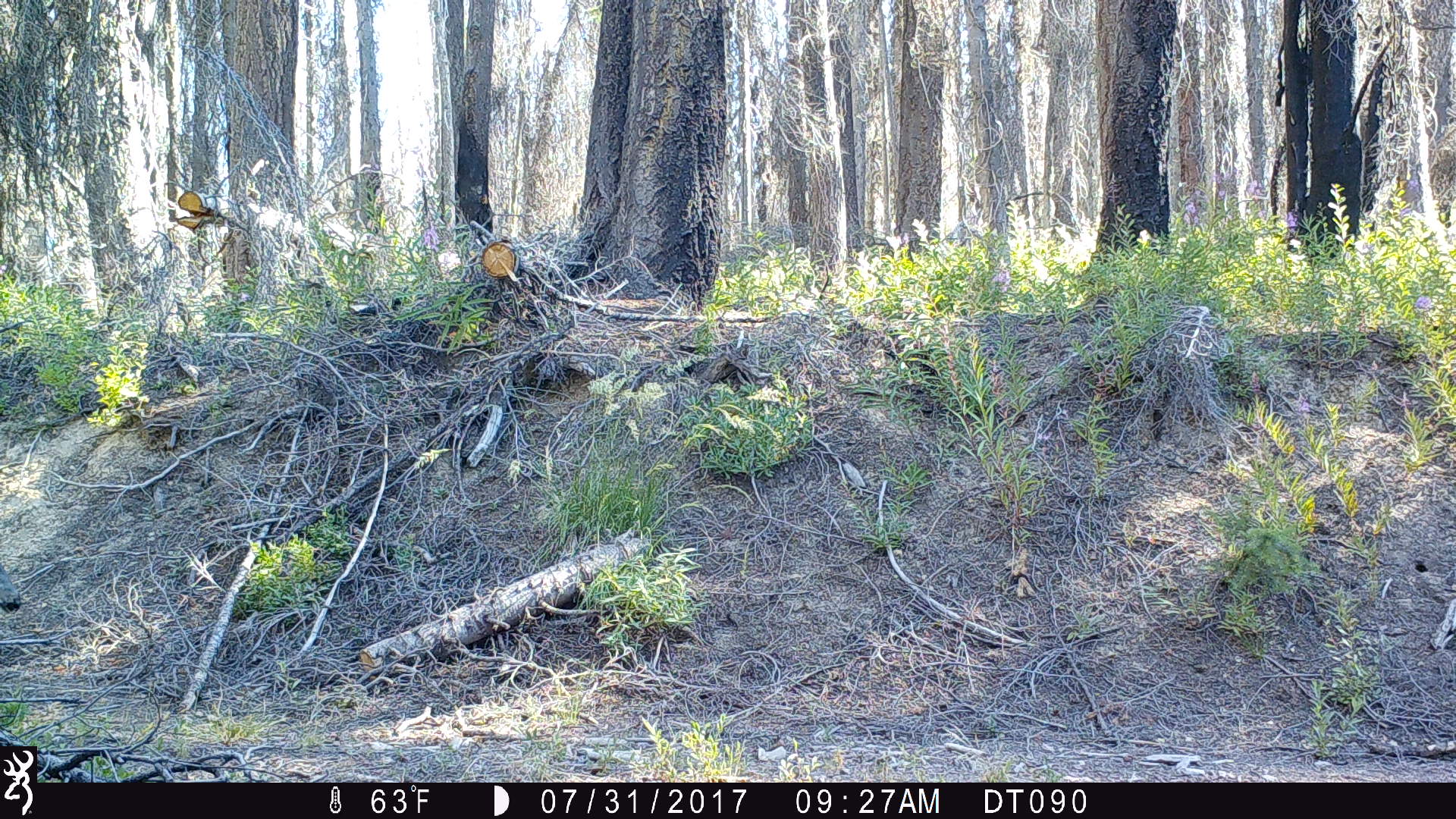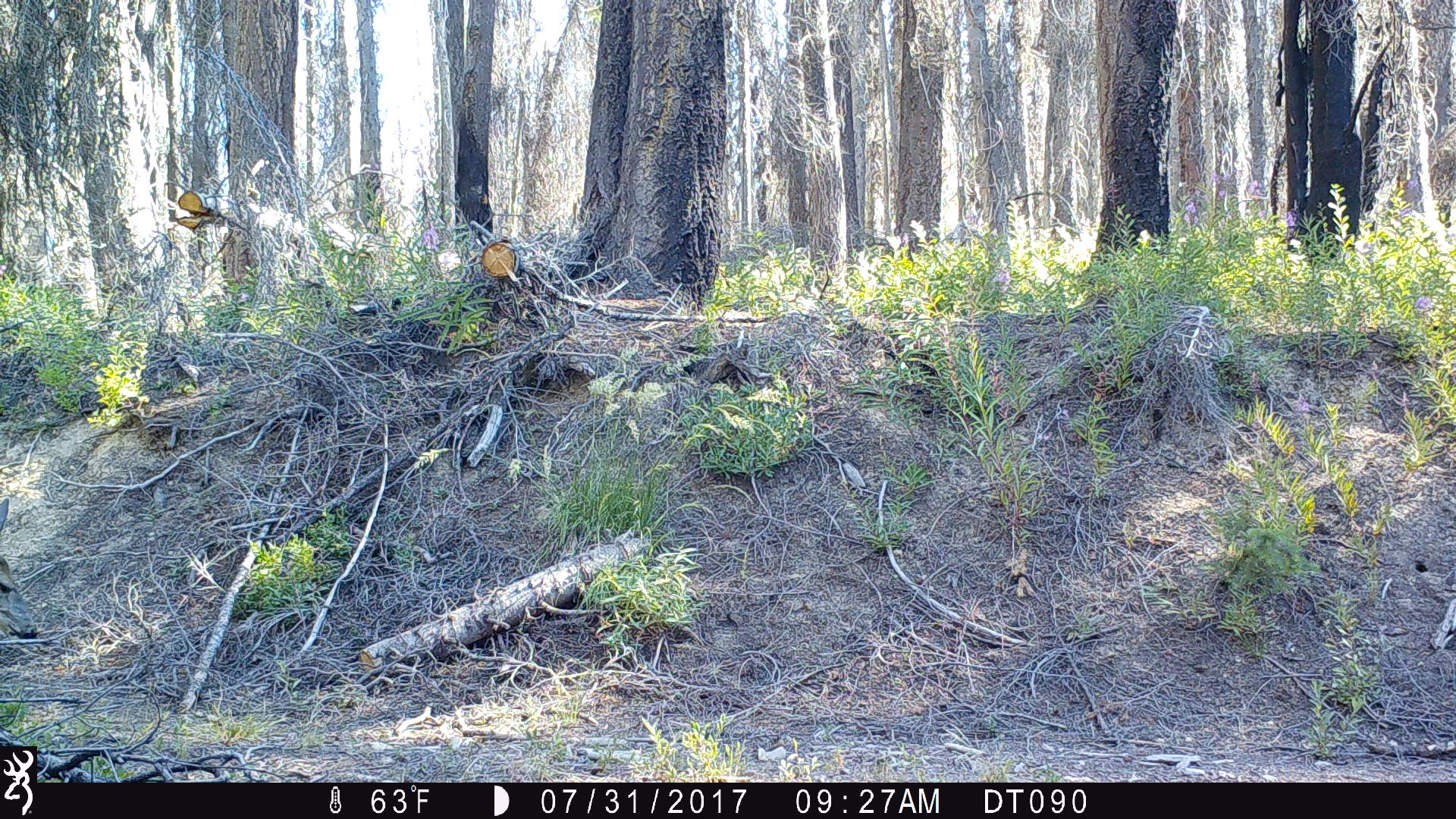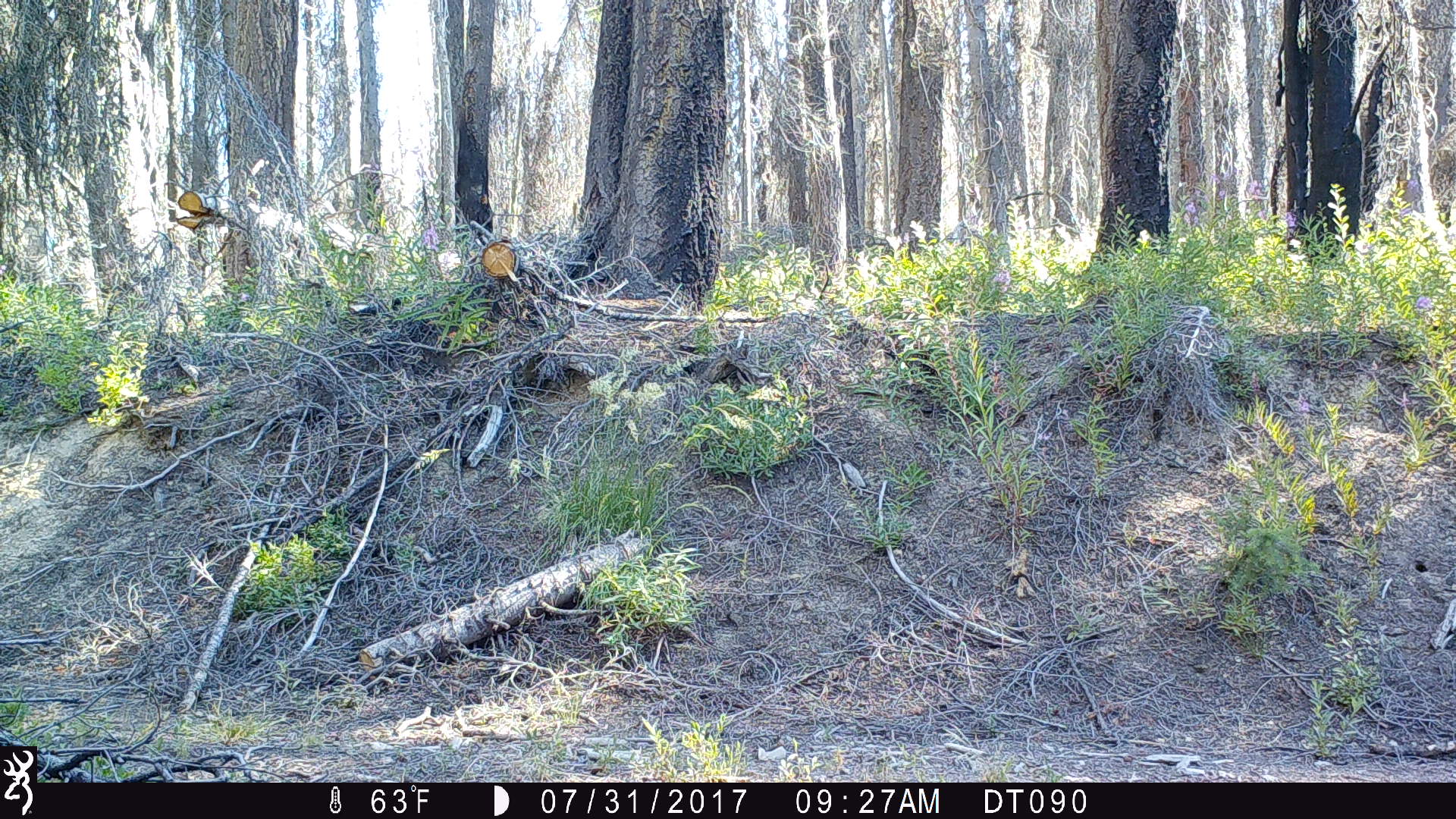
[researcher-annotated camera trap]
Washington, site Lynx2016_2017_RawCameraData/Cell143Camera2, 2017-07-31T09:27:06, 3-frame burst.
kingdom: Animalia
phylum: Chordata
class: Mammalia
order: Artiodactyla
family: Cervidae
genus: Odocoileus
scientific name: Odocoileus hemionus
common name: mule deer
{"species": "Odocoileus hemionus (mule deer)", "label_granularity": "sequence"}